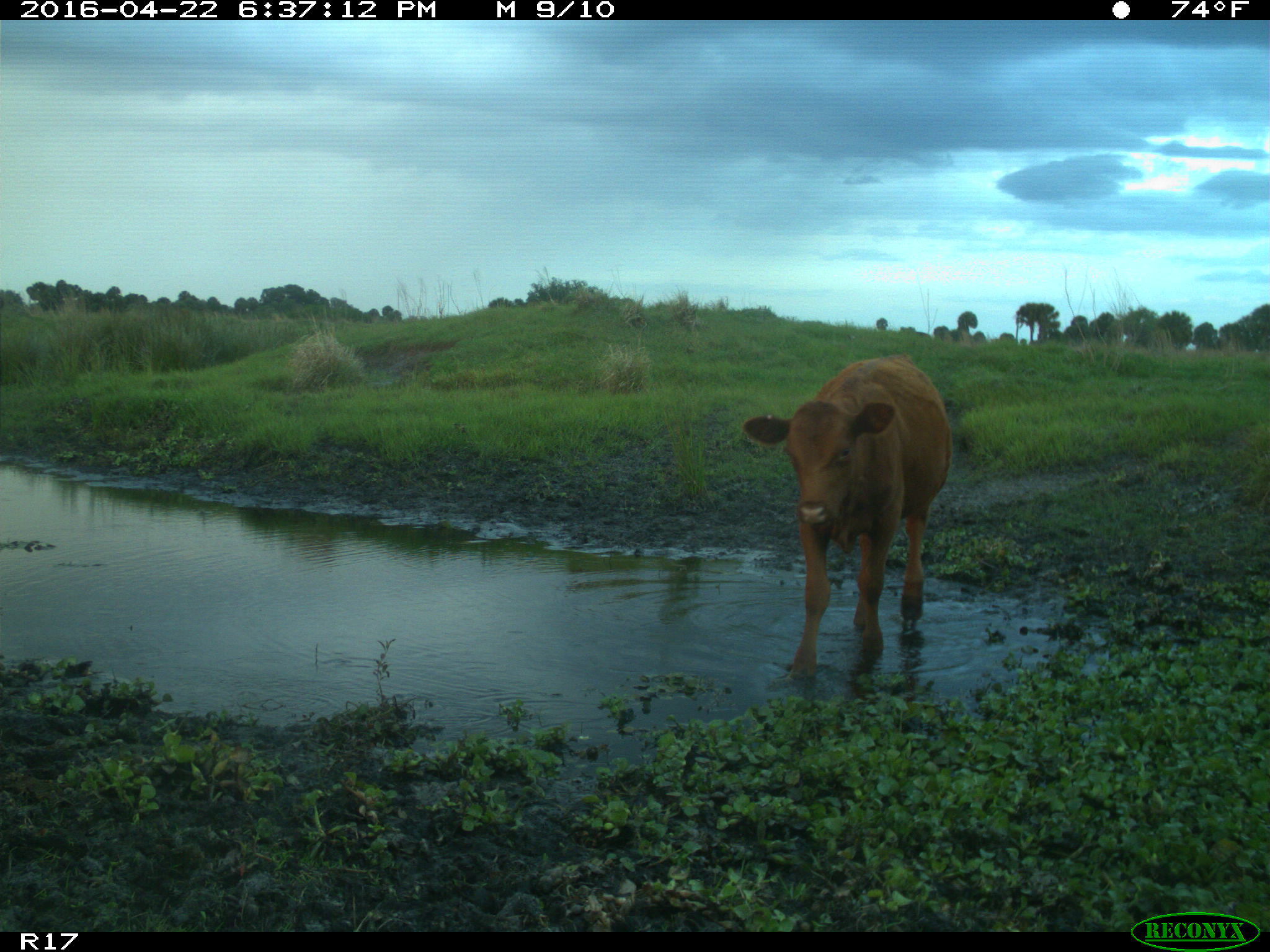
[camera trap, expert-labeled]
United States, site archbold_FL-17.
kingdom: Animalia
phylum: Chordata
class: Mammalia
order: Artiodactyla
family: Bovidae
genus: Bos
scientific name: Bos taurus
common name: domestic cow